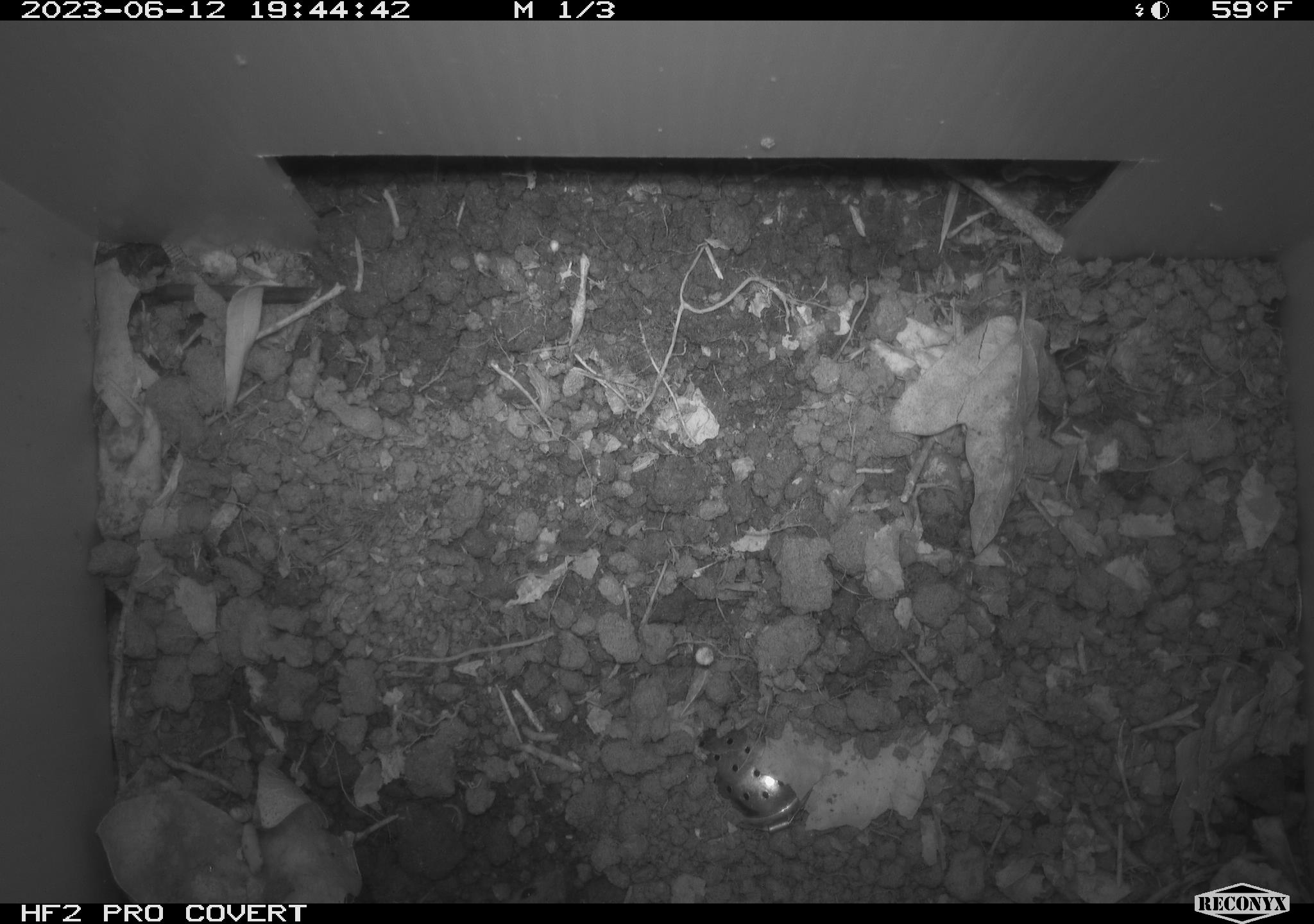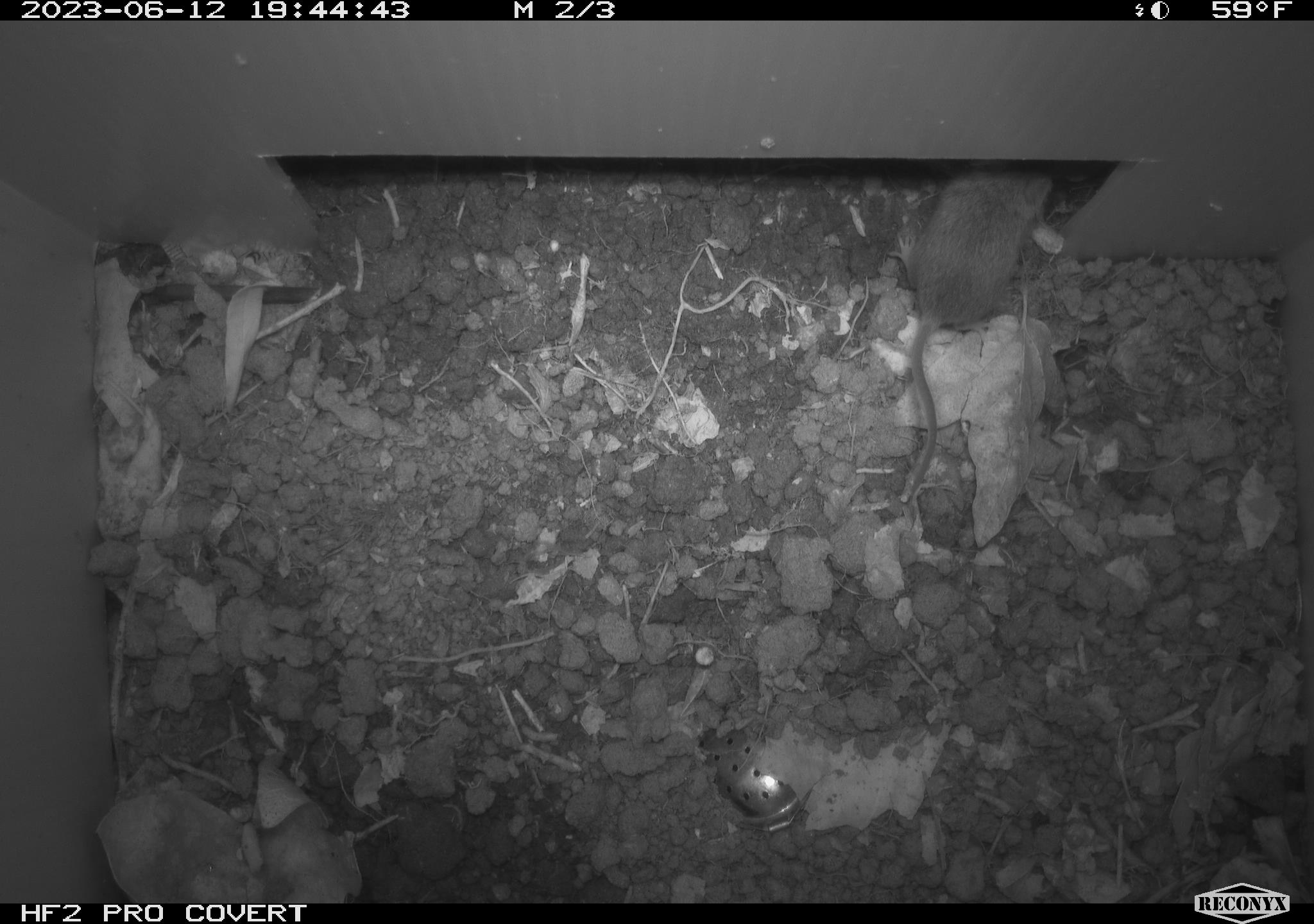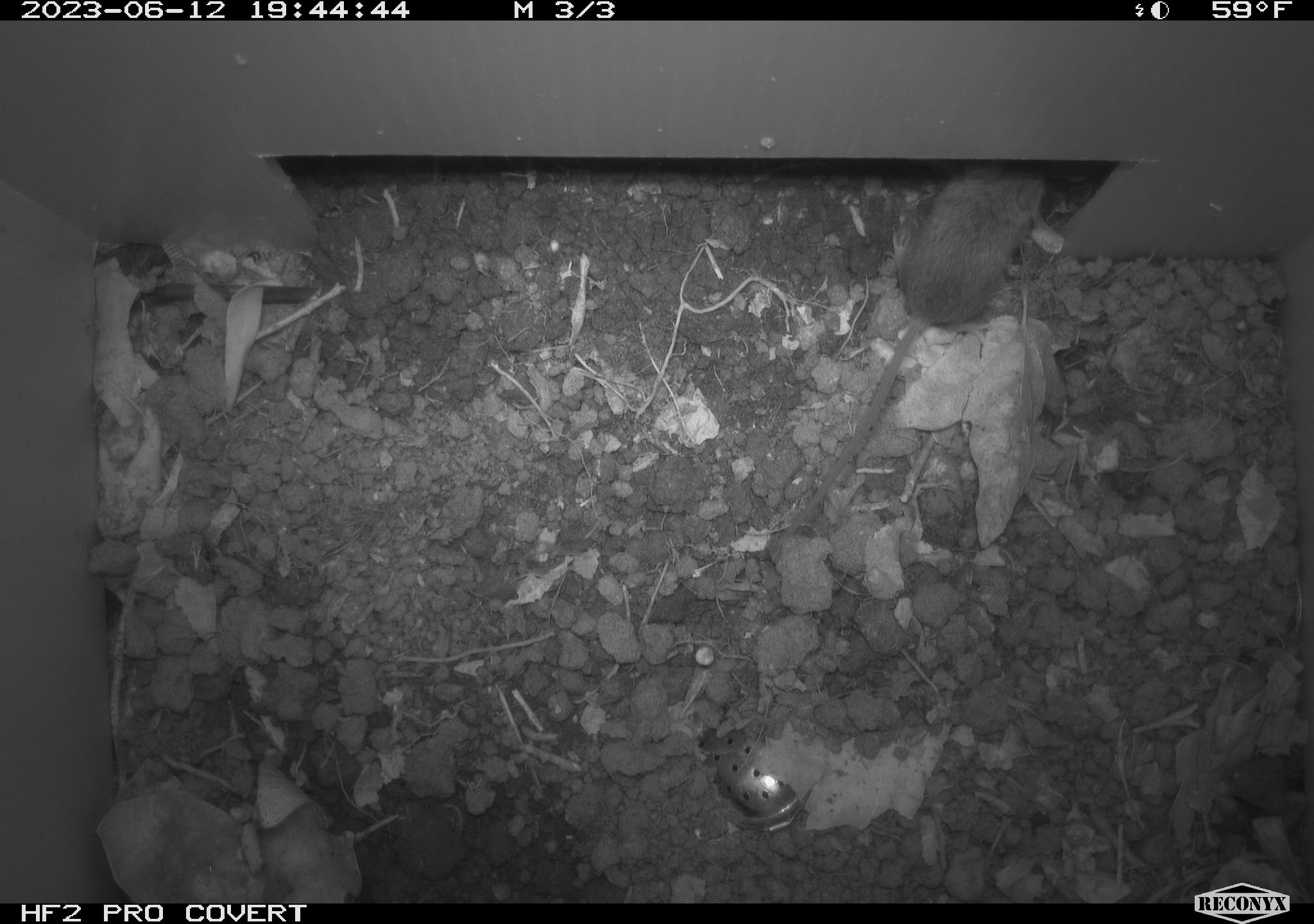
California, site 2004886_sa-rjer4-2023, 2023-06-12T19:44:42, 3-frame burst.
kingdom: Animalia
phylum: Chordata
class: Mammalia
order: Rodentia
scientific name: Rodentia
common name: mouse species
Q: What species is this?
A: Mouse species (Rodentia).